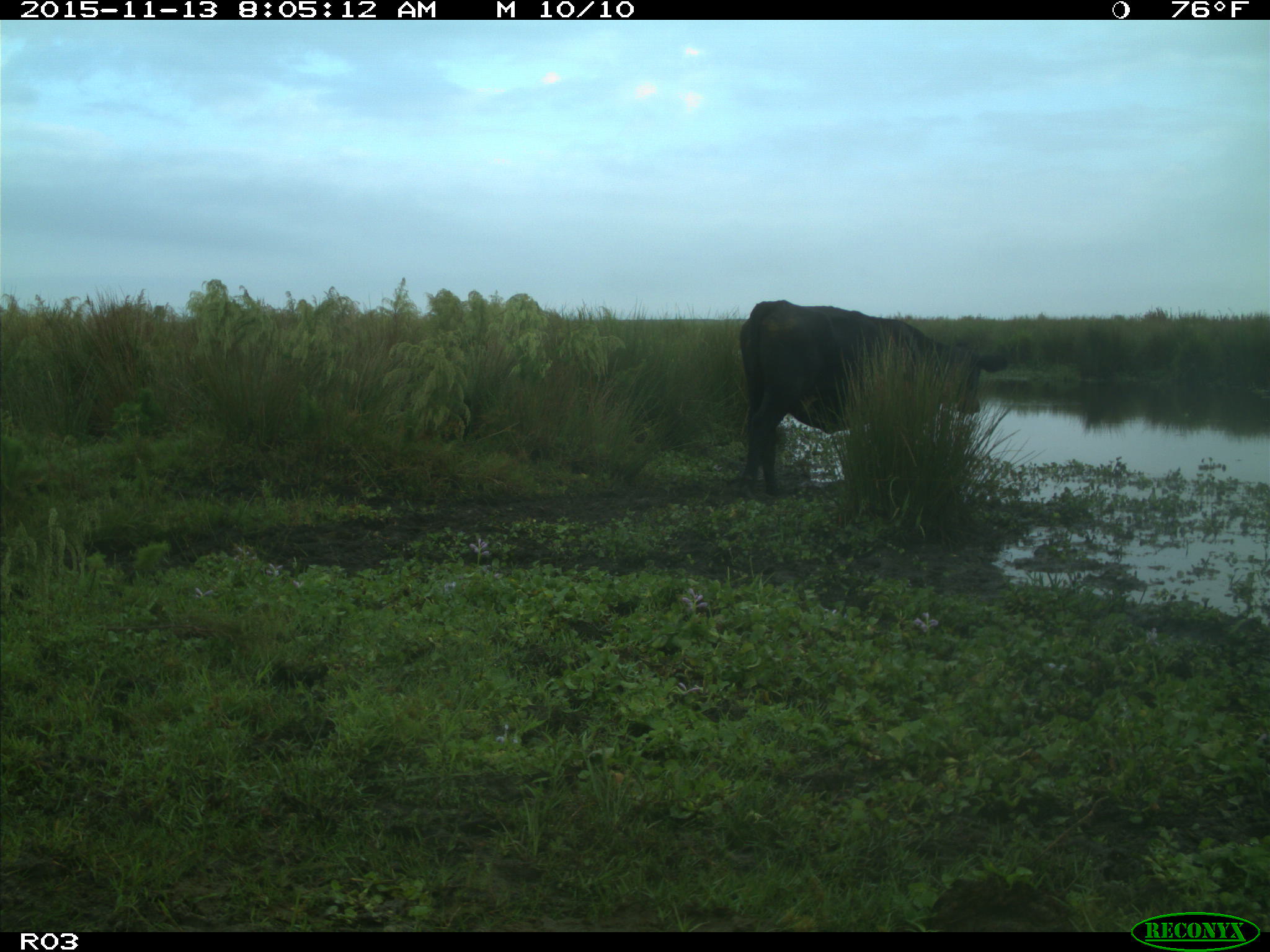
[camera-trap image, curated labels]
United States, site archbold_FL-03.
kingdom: Animalia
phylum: Chordata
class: Mammalia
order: Artiodactyla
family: Bovidae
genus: Bos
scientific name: Bos taurus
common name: domestic cow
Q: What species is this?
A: Bos taurus (domestic cow).